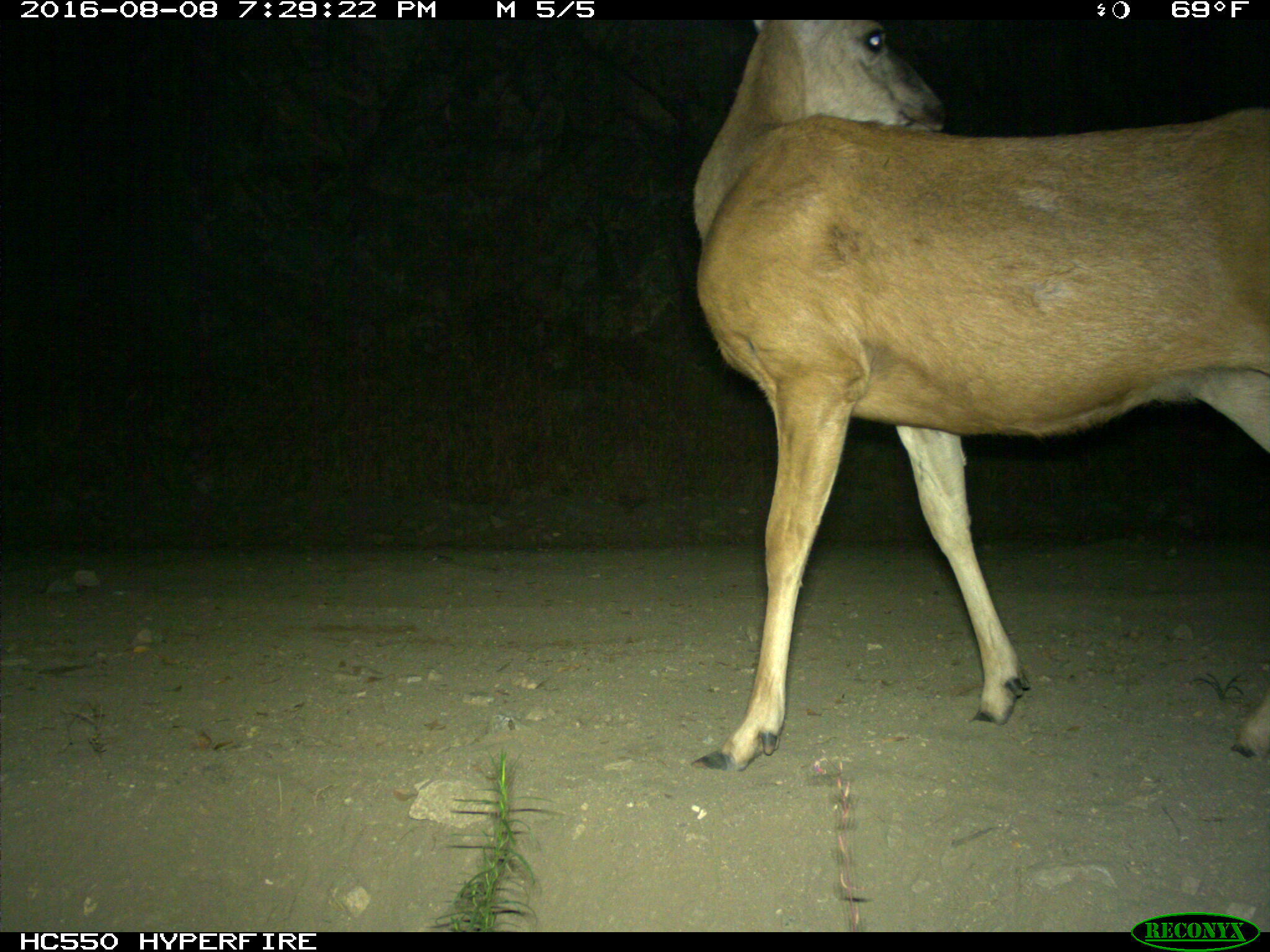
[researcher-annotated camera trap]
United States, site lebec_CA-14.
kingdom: Animalia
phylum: Chordata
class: Mammalia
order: Artiodactyla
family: Cervidae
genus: Odocoileus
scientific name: Odocoileus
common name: deer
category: unidentified deer